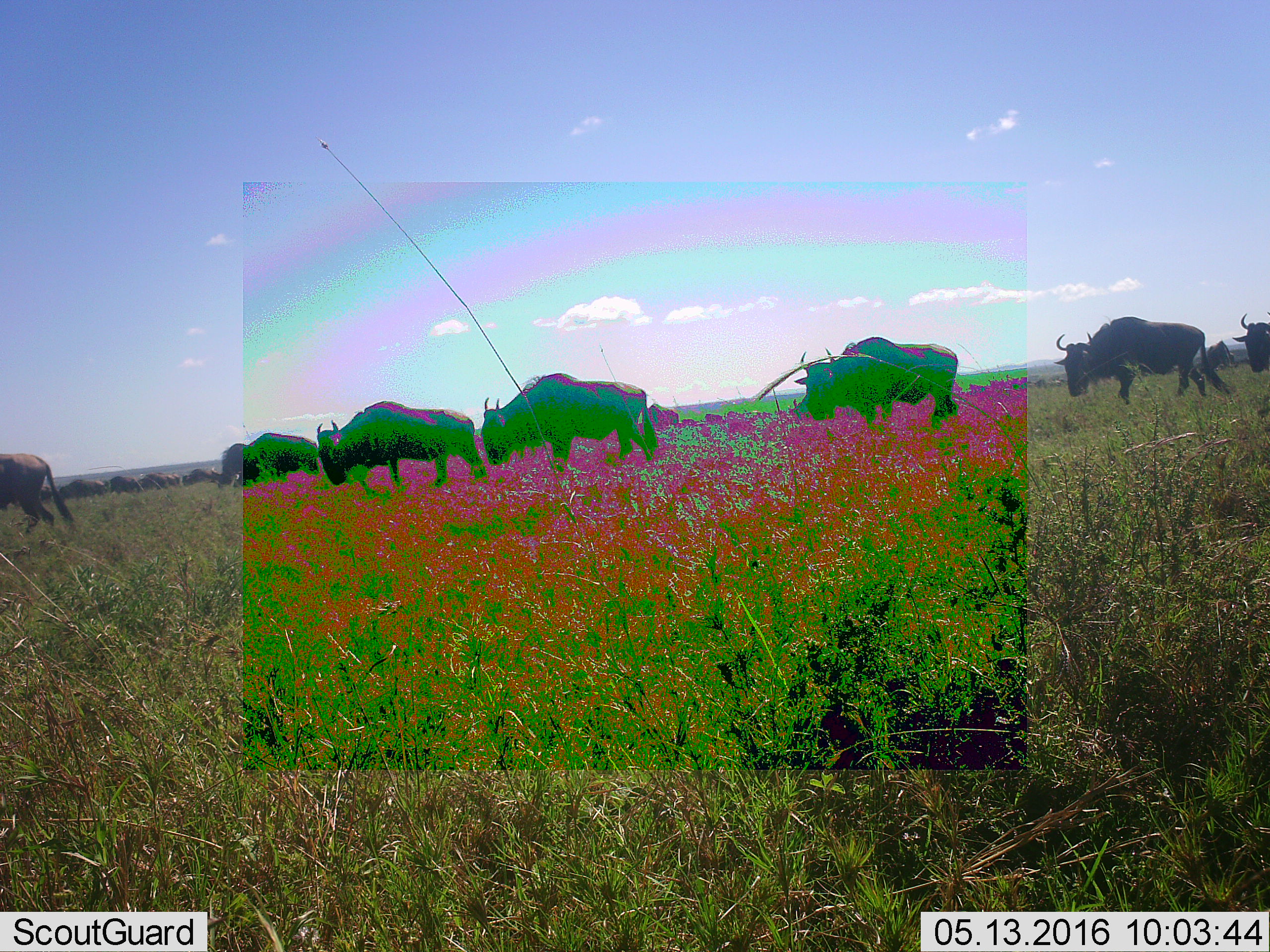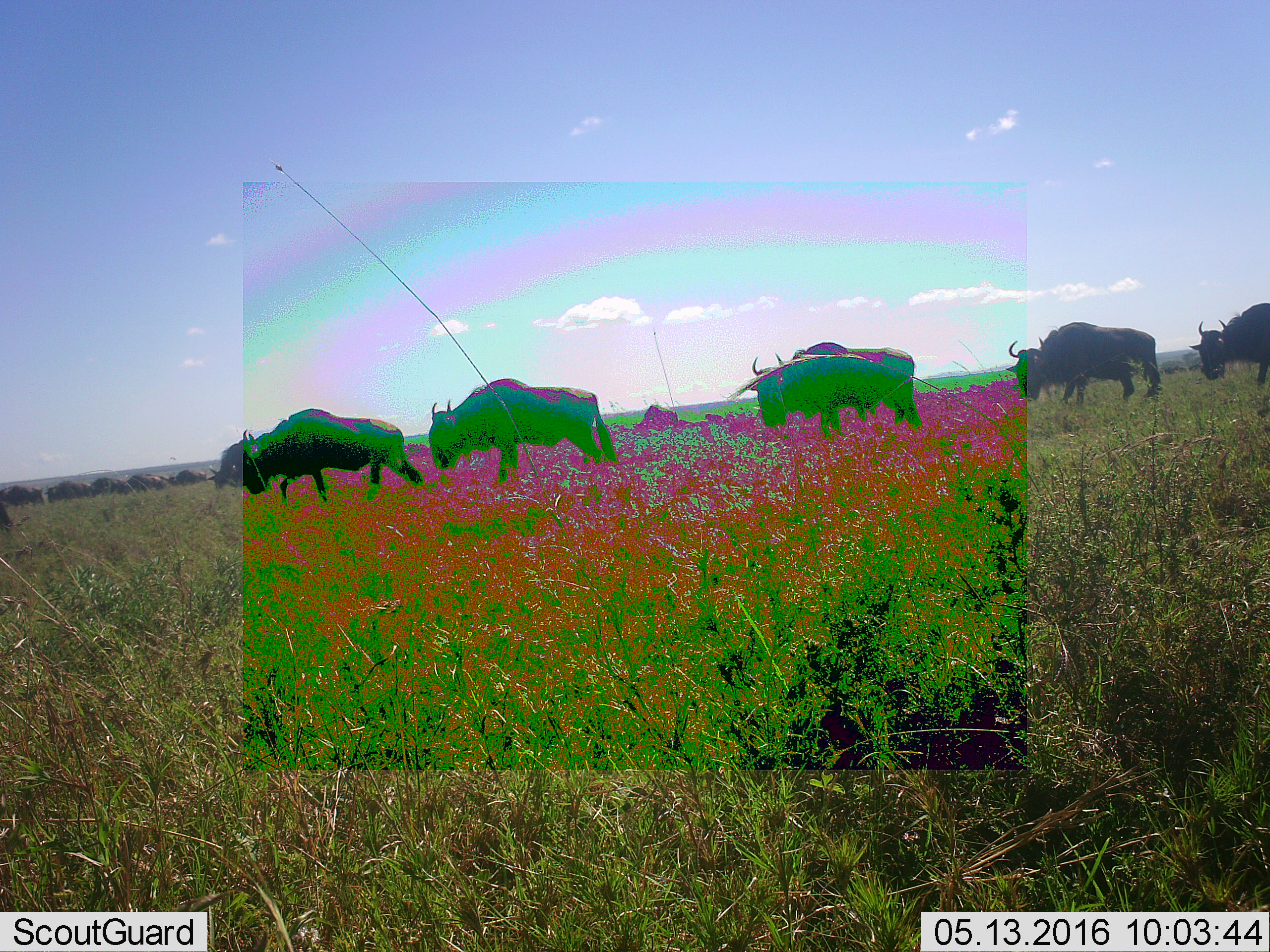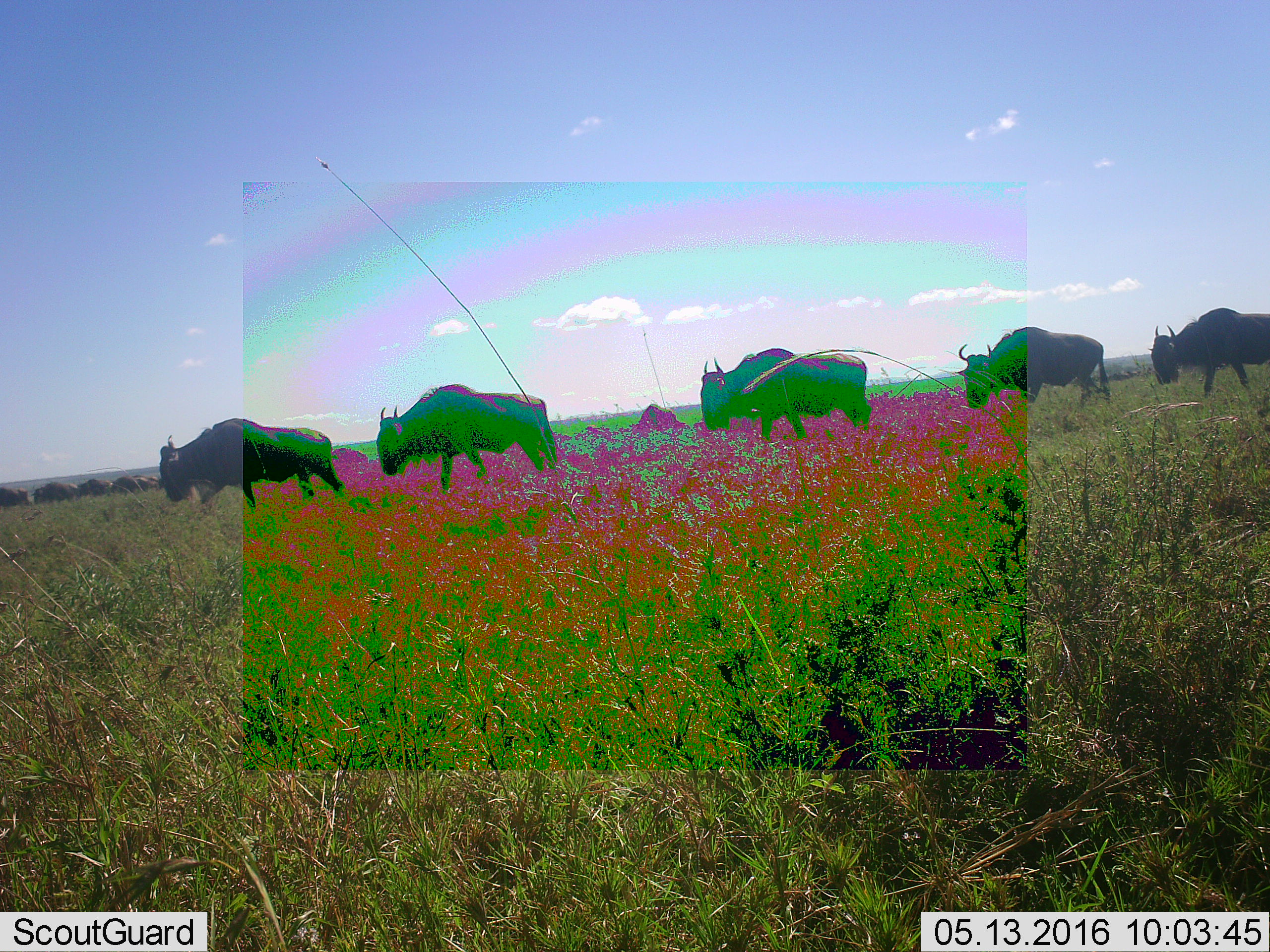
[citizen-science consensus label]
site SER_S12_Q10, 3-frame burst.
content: unidentified animal